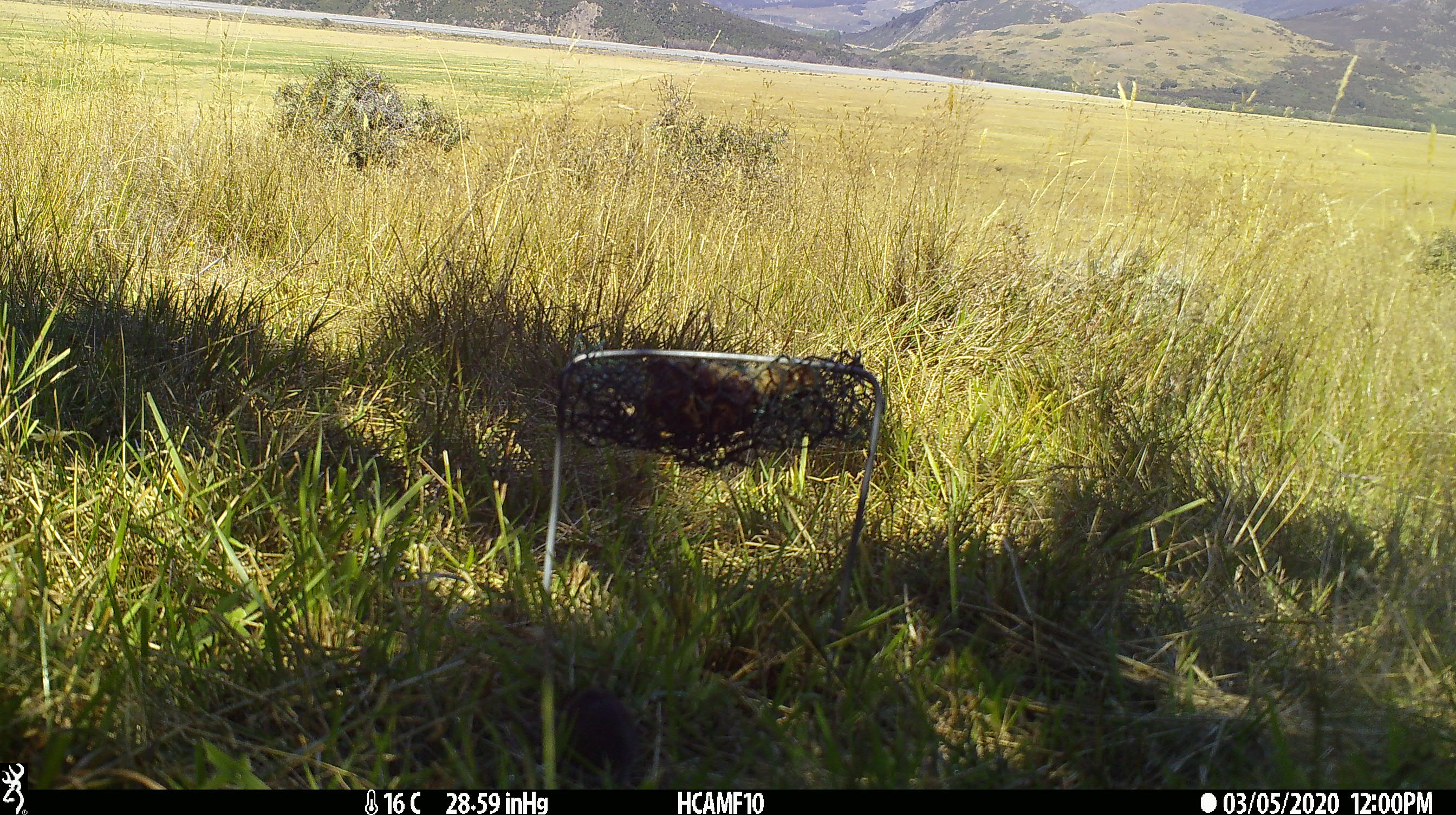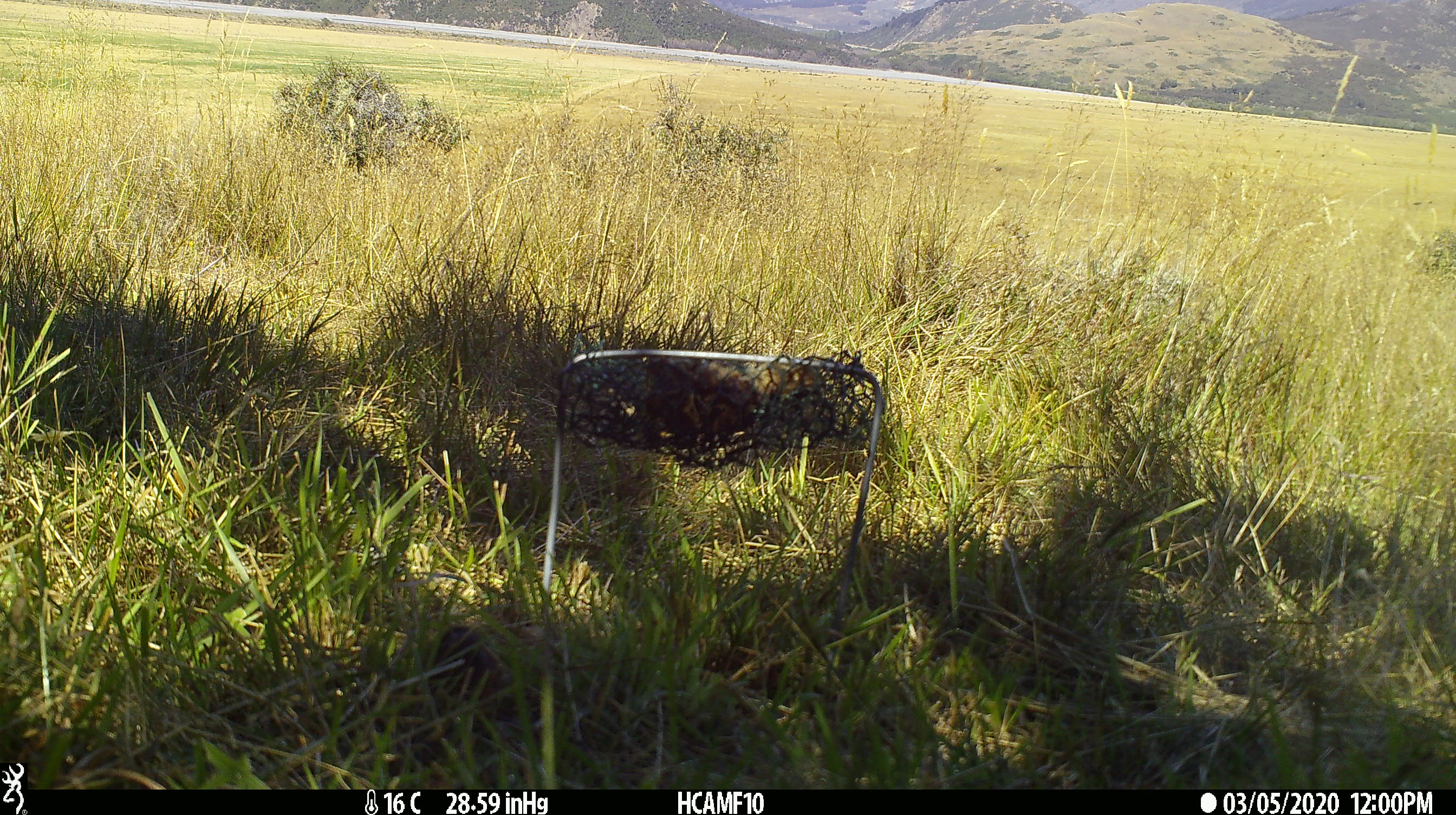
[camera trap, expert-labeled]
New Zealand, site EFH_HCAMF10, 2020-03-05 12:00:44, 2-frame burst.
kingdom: Animalia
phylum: Chordata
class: Mammalia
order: Rodentia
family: Muridae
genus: Mus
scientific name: Mus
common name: mouse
Mouse (Mus).